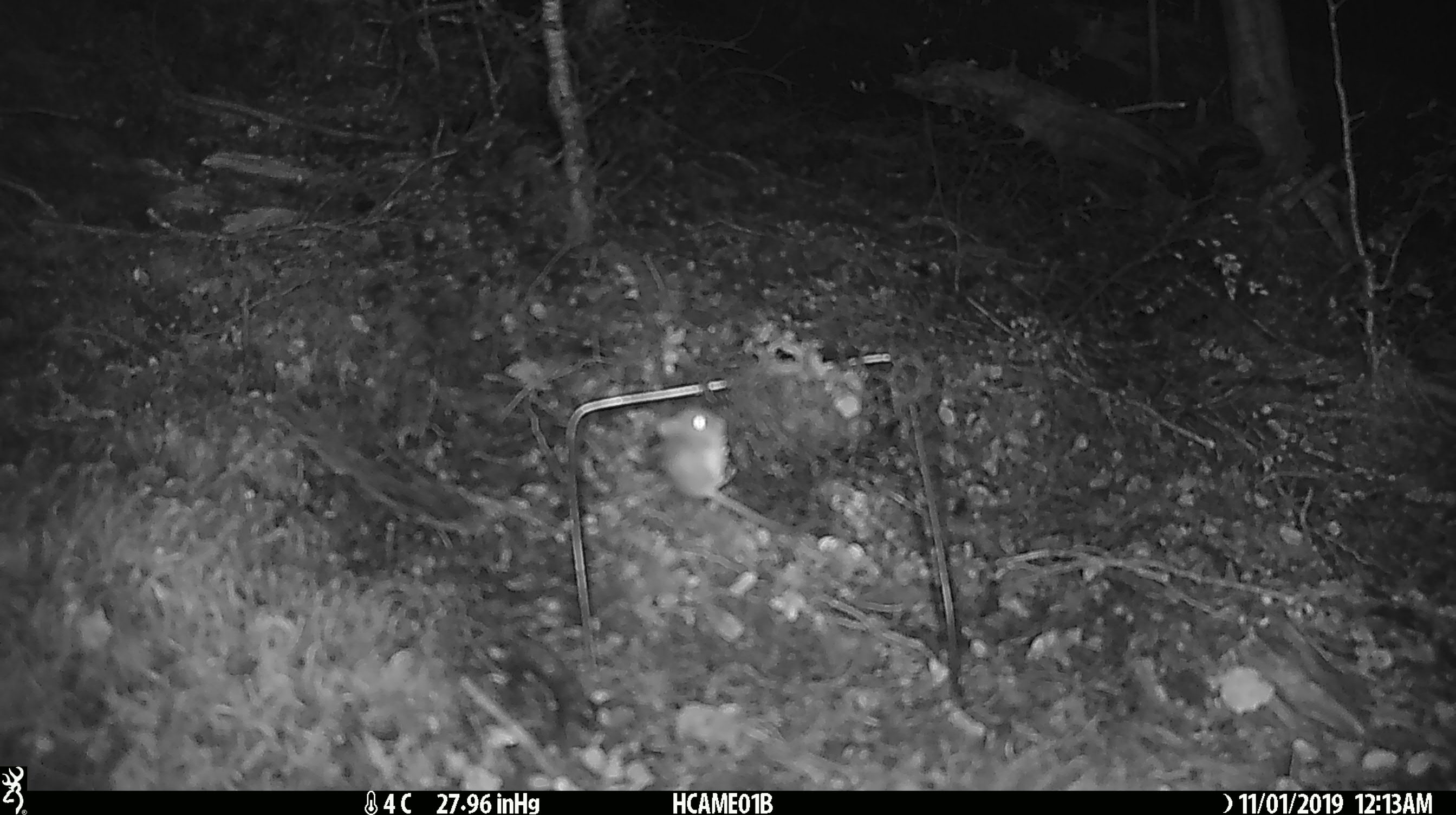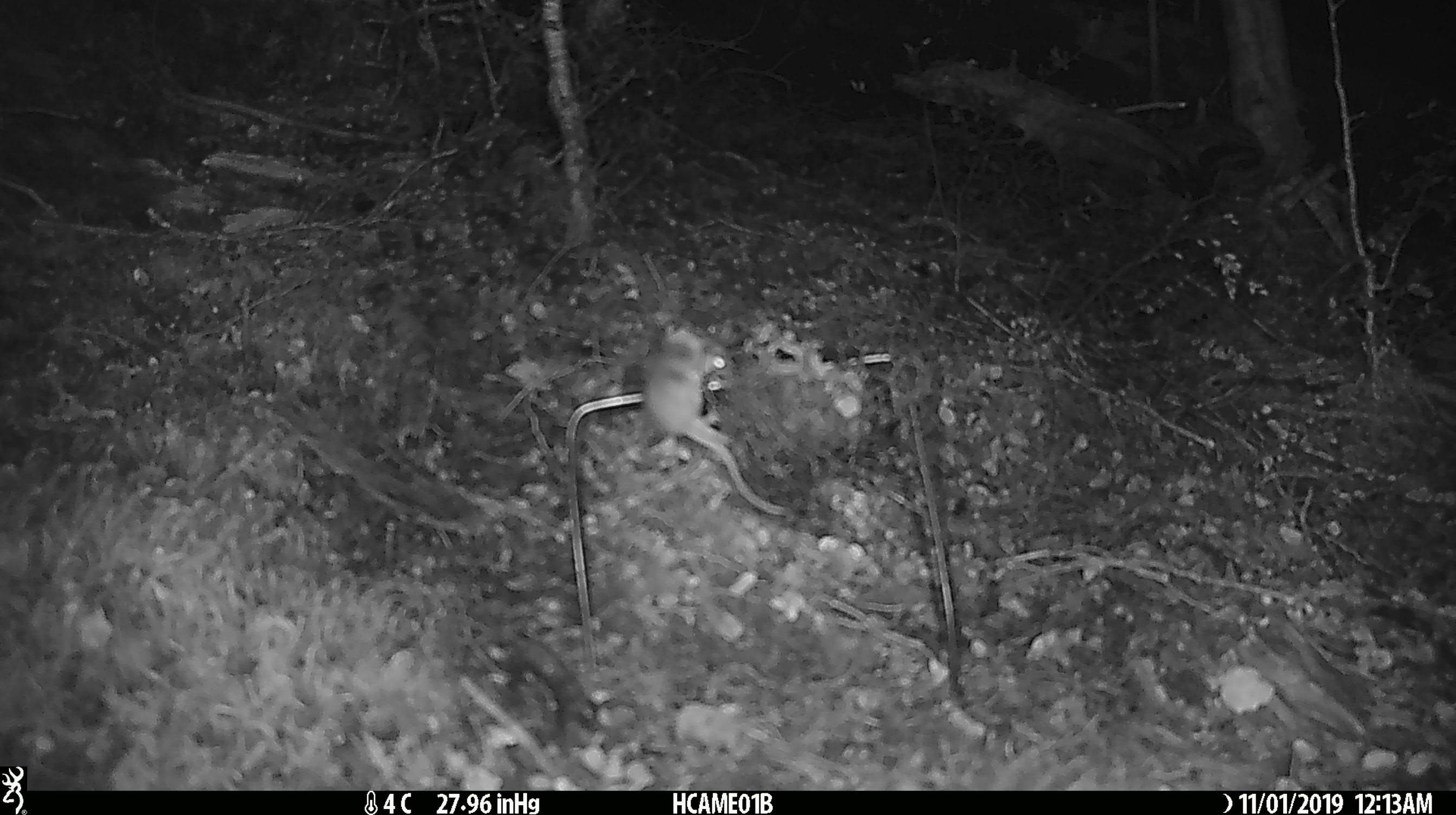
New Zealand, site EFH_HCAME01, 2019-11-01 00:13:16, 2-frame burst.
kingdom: Animalia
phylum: Chordata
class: Mammalia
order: Rodentia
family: Muridae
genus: Mus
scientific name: Mus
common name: mouse